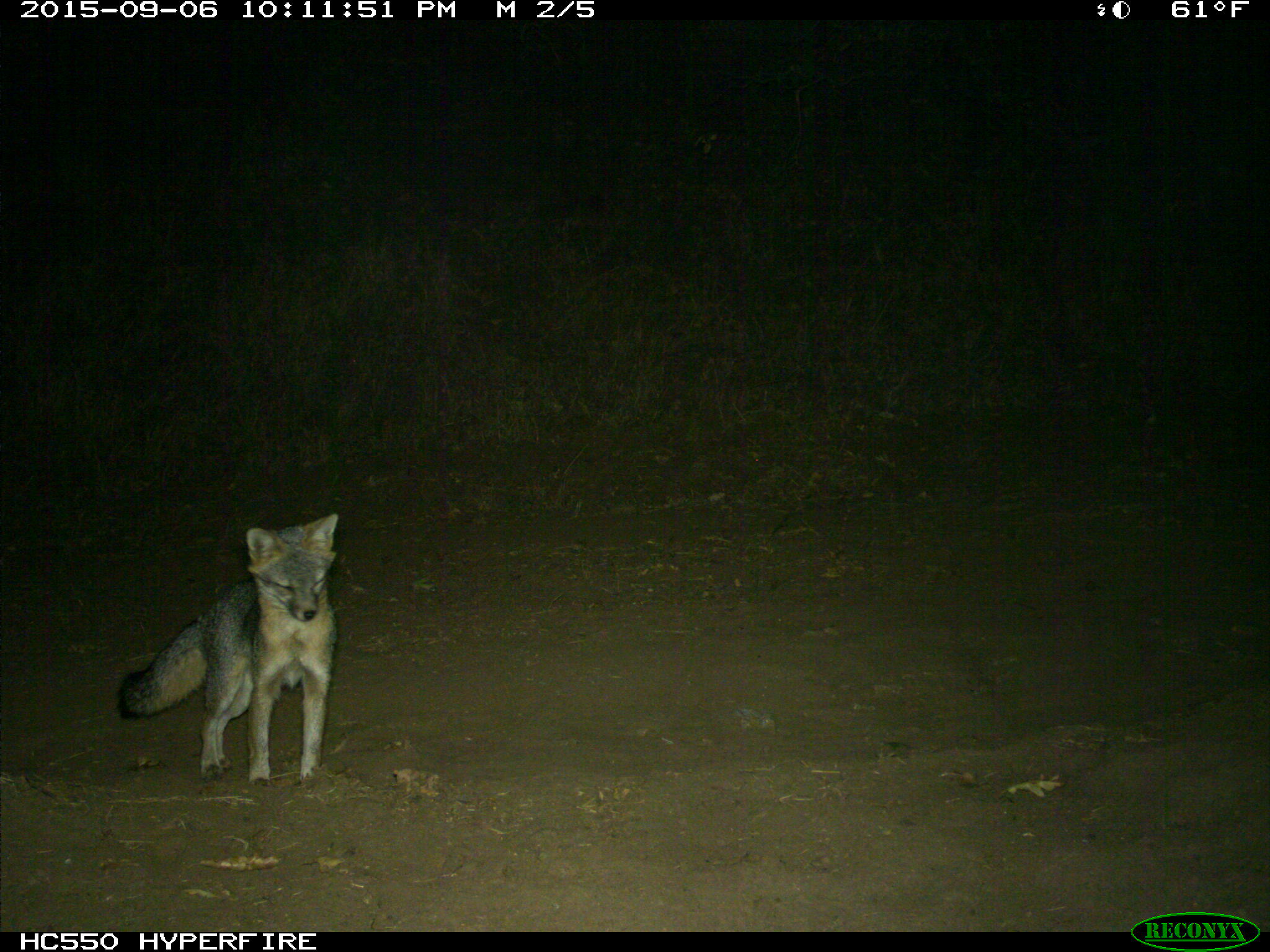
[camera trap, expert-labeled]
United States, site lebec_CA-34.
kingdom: Animalia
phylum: Chordata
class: Mammalia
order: Carnivora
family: Canidae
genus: Urocyon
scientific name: Urocyon cinereoargenteus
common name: gray fox